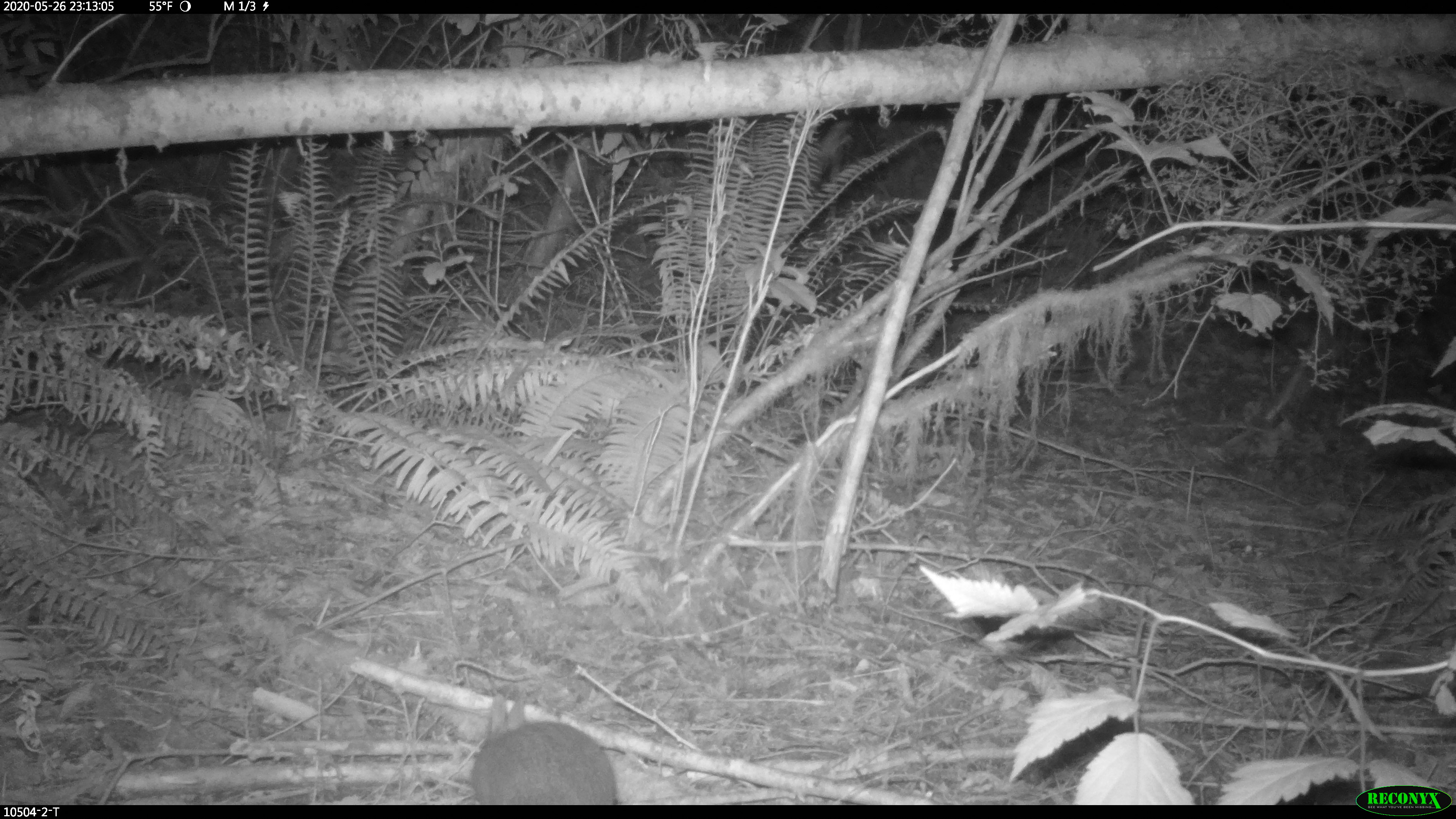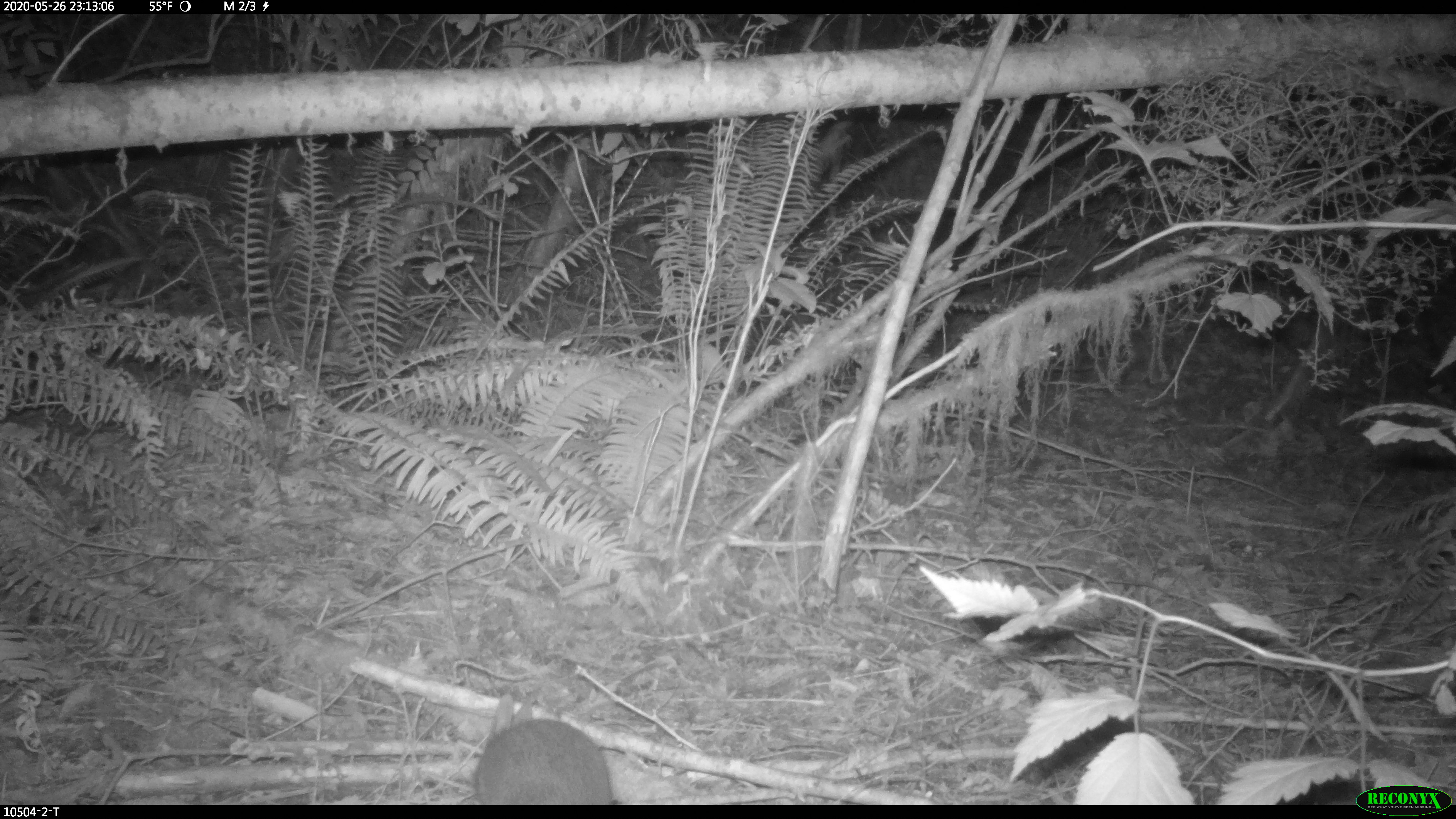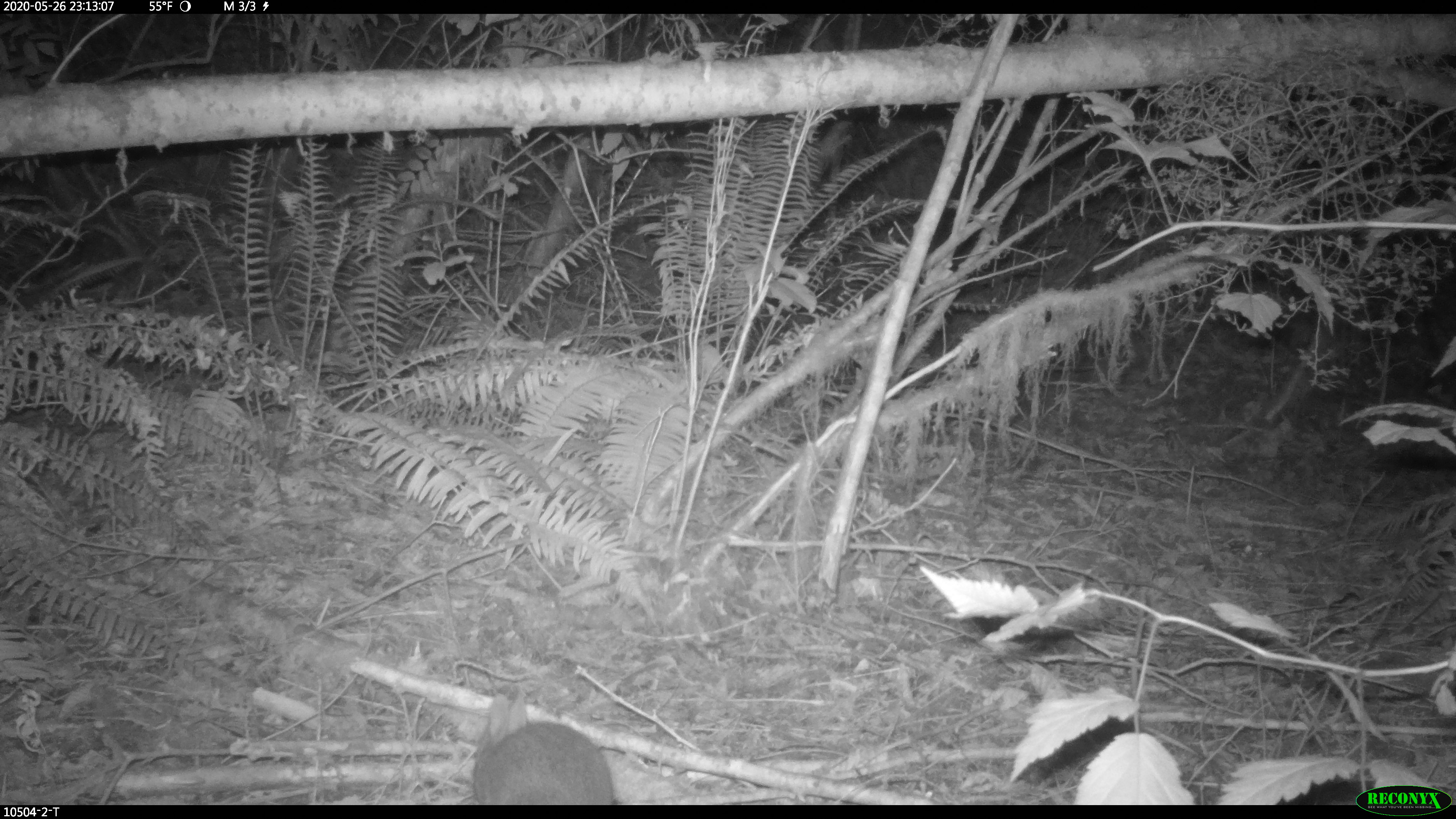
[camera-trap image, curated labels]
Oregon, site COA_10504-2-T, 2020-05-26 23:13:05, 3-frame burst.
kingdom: Animalia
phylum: Chordata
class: Mammalia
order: Lagomorpha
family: Leporidae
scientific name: Leporidae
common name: hares and rabbits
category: leporidae family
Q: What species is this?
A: Leporidae family (hares and rabbits) (Leporidae).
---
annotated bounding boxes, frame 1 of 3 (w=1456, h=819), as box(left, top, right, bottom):
leporidae family: box(467, 694, 620, 802)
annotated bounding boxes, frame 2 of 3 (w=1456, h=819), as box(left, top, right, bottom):
leporidae family: box(466, 691, 615, 800)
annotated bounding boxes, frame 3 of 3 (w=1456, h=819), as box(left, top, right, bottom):
leporidae family: box(469, 689, 618, 803)